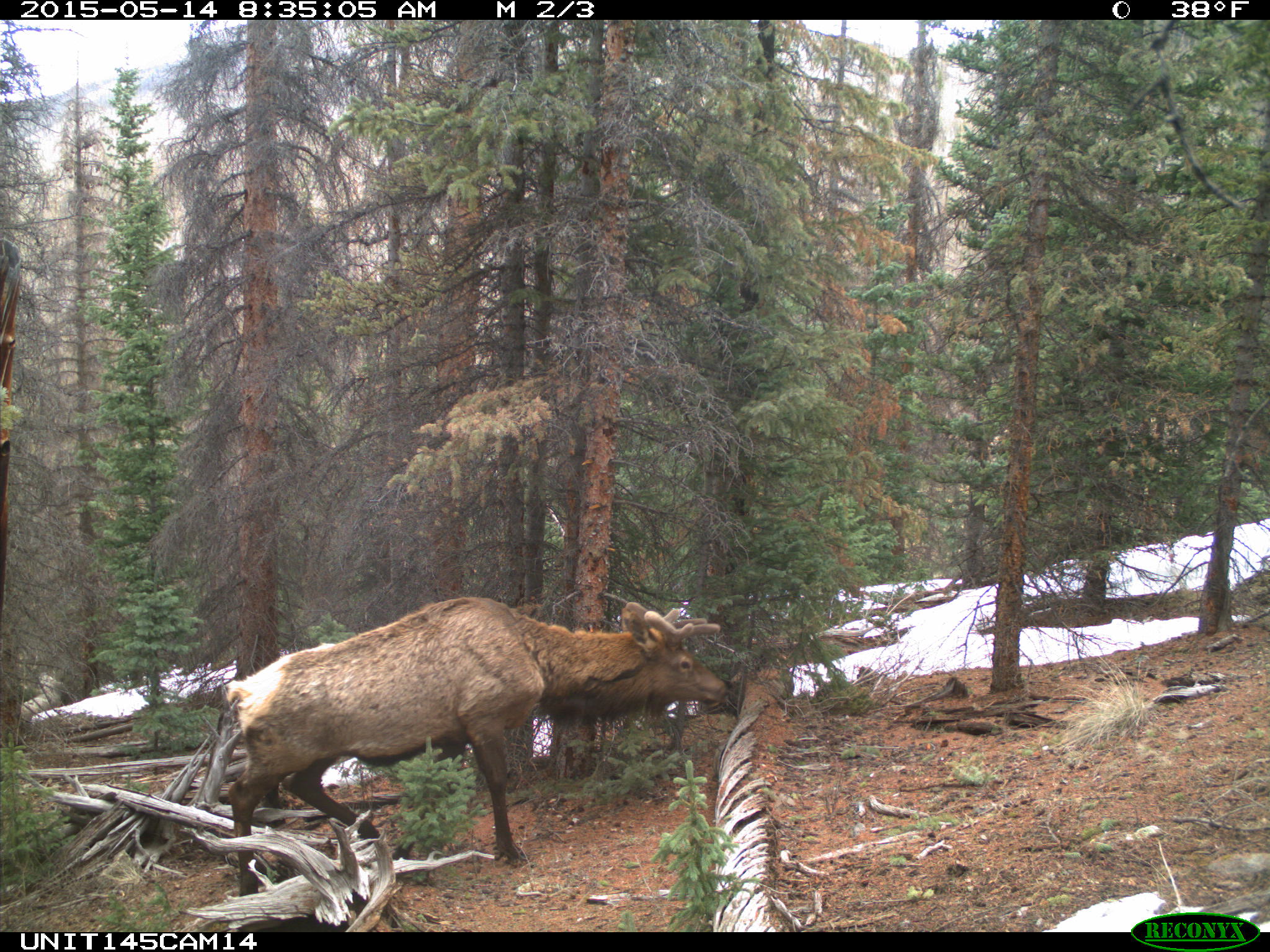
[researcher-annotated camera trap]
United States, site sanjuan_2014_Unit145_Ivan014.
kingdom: Animalia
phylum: Chordata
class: Mammalia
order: Artiodactyla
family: Cervidae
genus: Cervus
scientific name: Cervus elaphus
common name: red deer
Cervus elaphus (red deer).